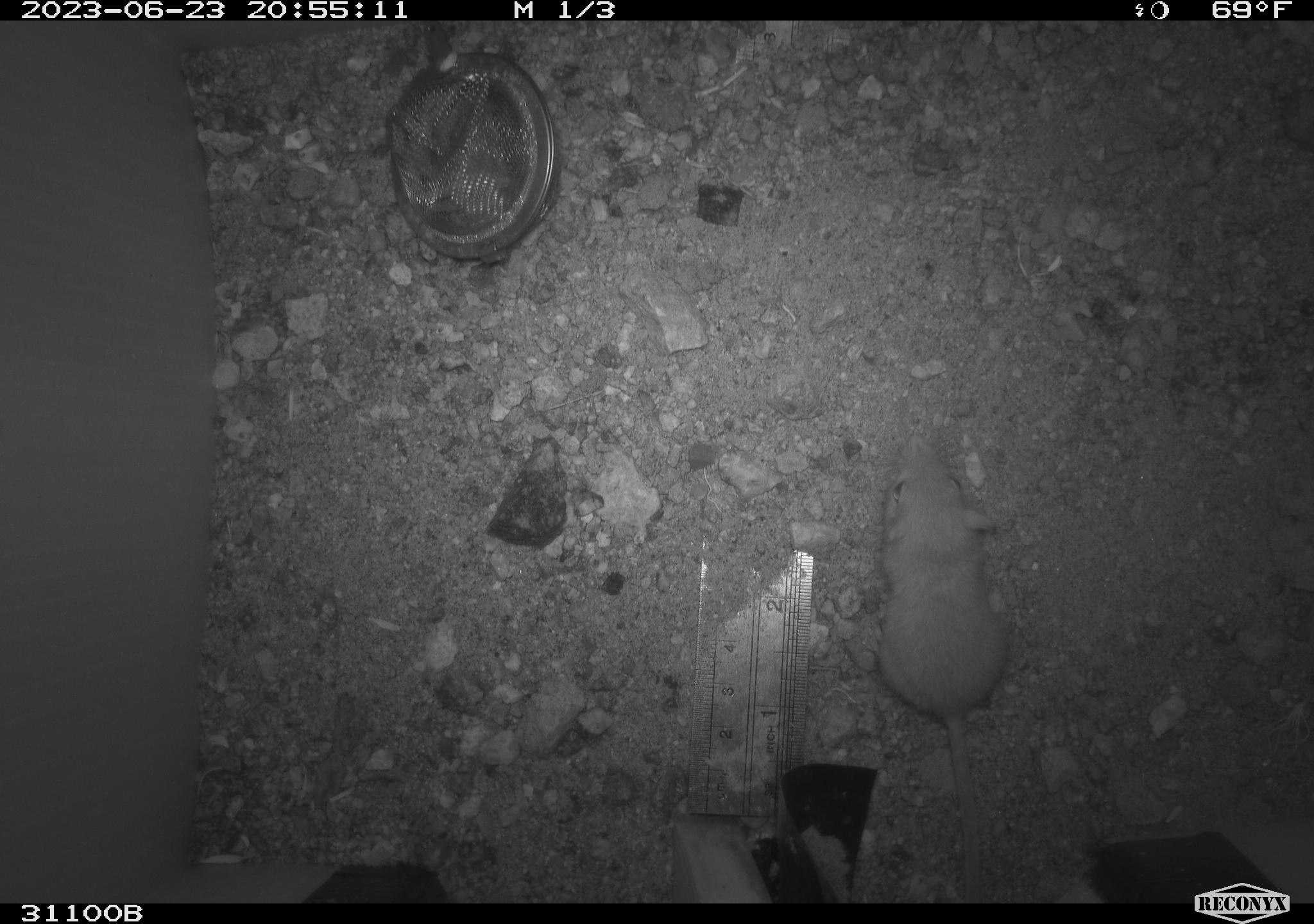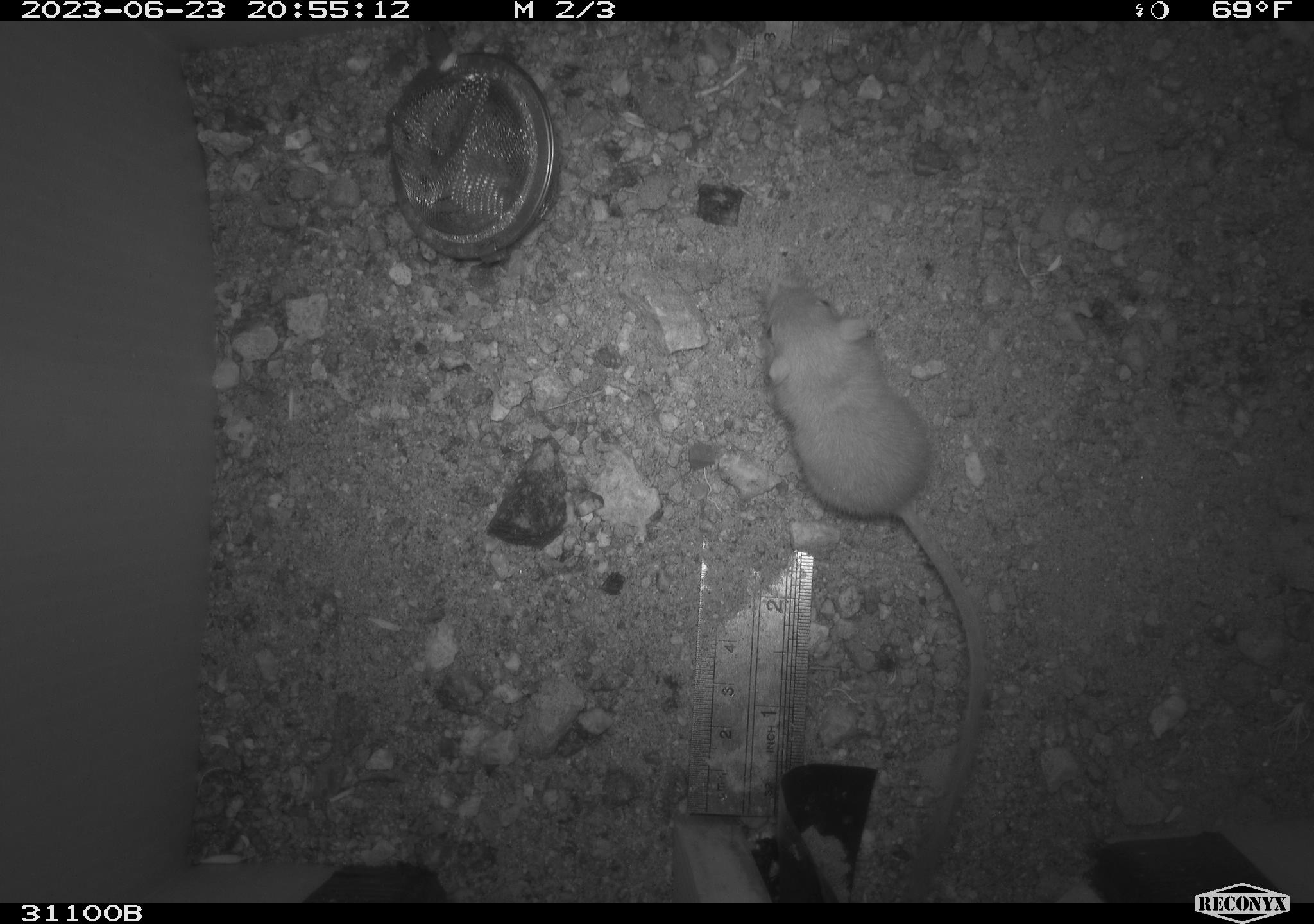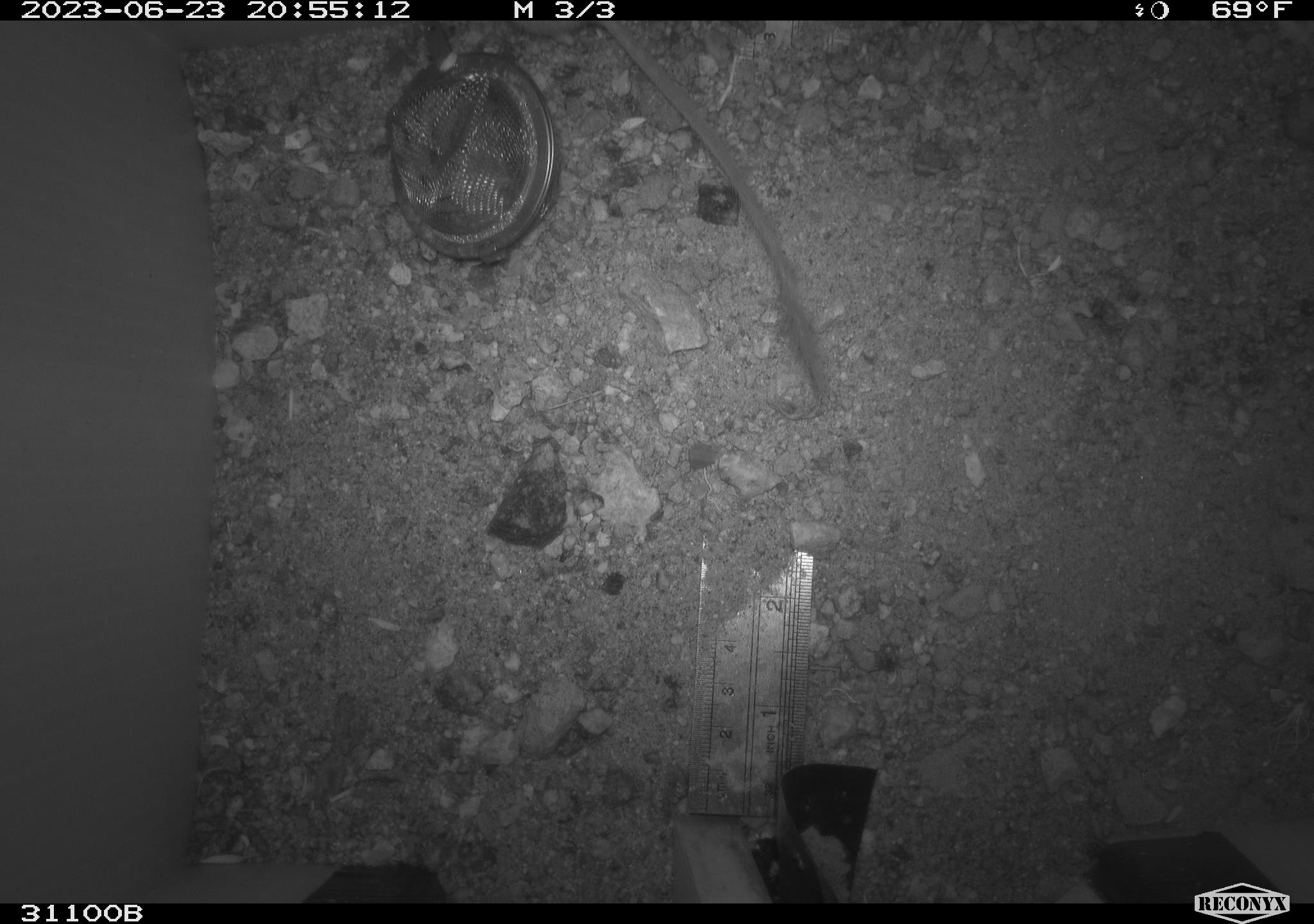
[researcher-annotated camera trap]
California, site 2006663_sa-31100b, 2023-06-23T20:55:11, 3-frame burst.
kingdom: Animalia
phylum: Chordata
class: Mammalia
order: Rodentia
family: Heteromyidae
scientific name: Heteromyidae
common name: kangaroo rats and pocket mice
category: heteromyidae family